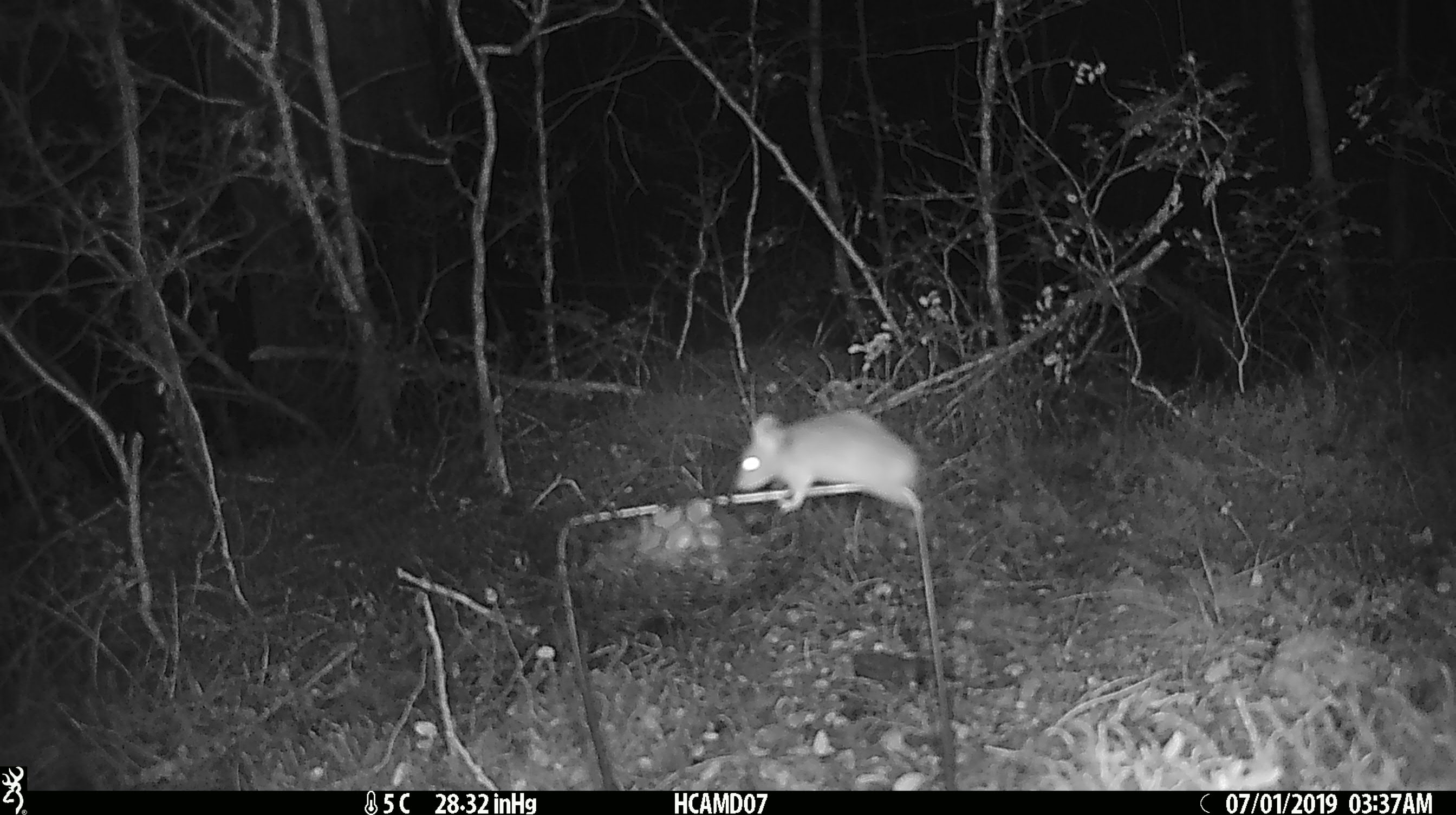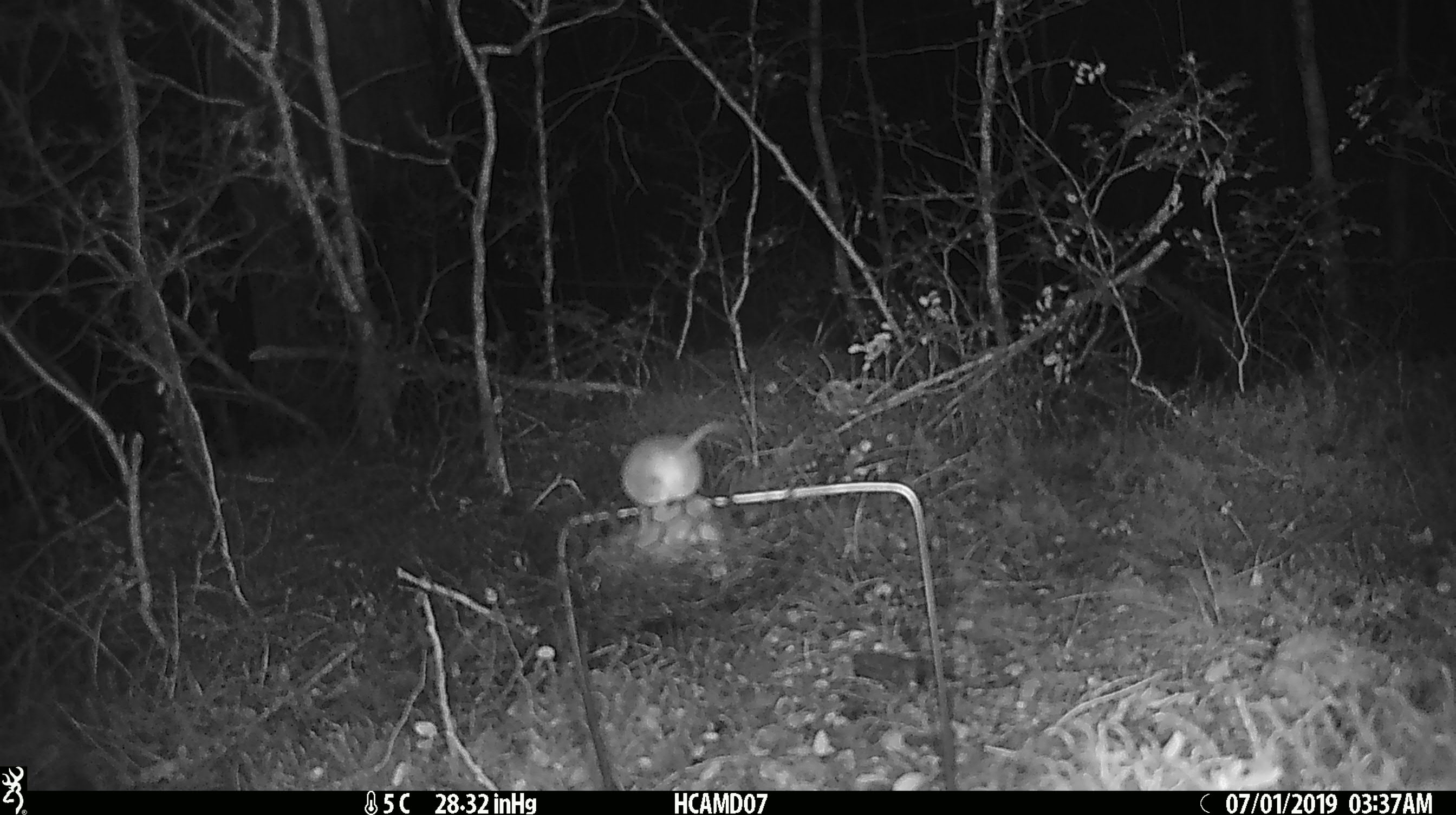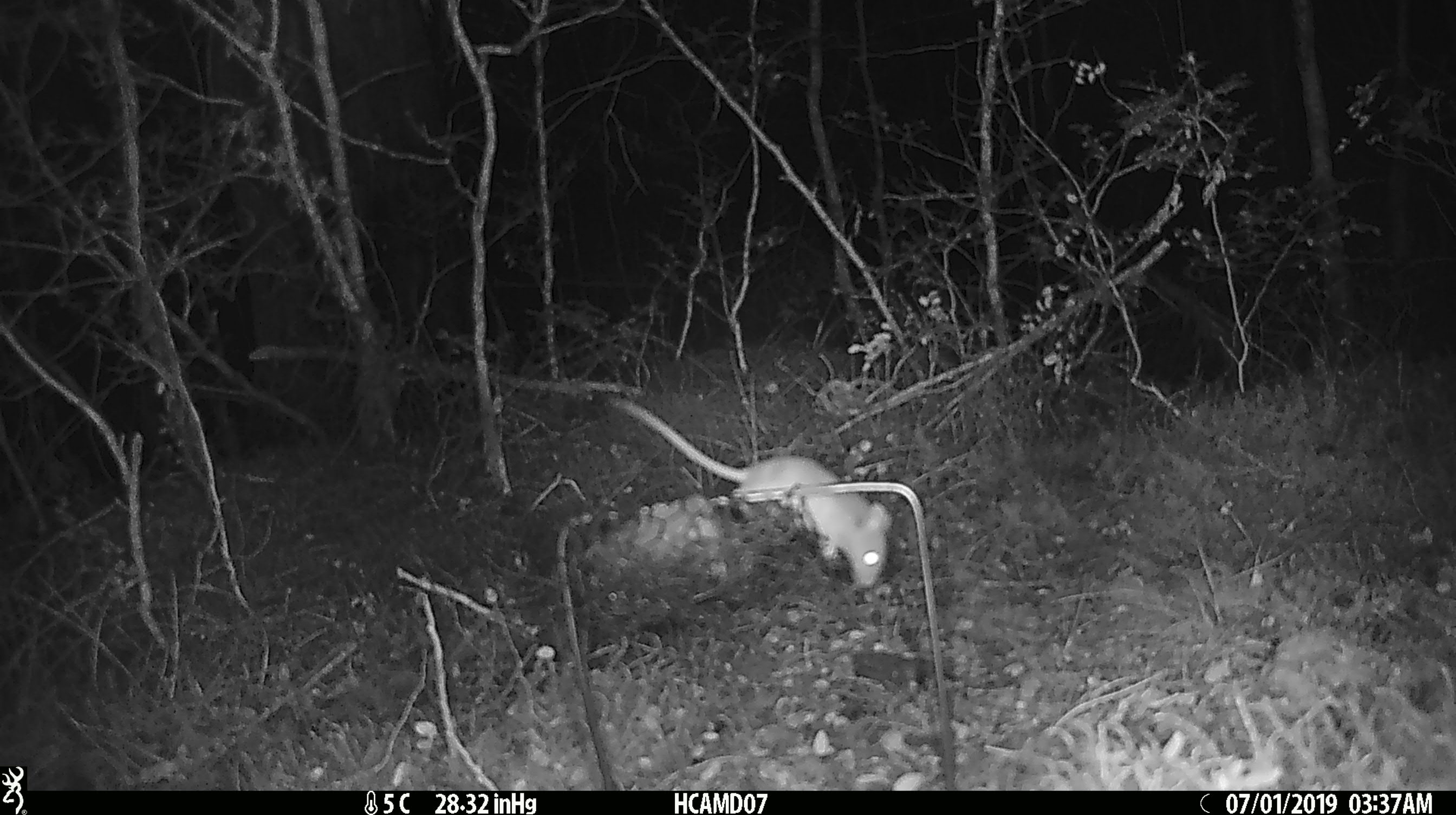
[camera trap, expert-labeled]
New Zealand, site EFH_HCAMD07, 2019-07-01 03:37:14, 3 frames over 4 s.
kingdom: Animalia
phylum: Chordata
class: Mammalia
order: Rodentia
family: Muridae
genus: Mus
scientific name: Mus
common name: mouse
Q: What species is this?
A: Mouse (Mus).